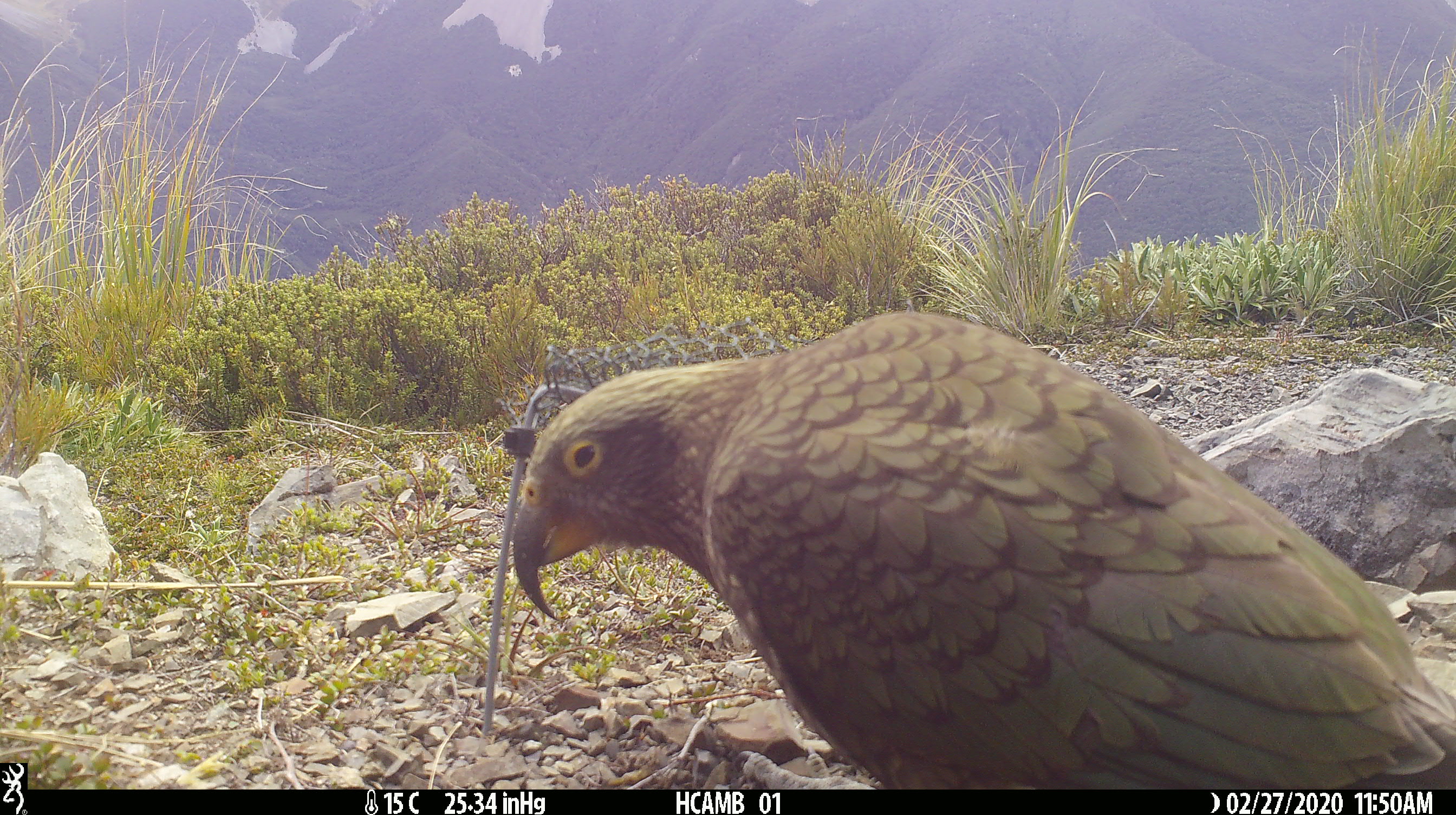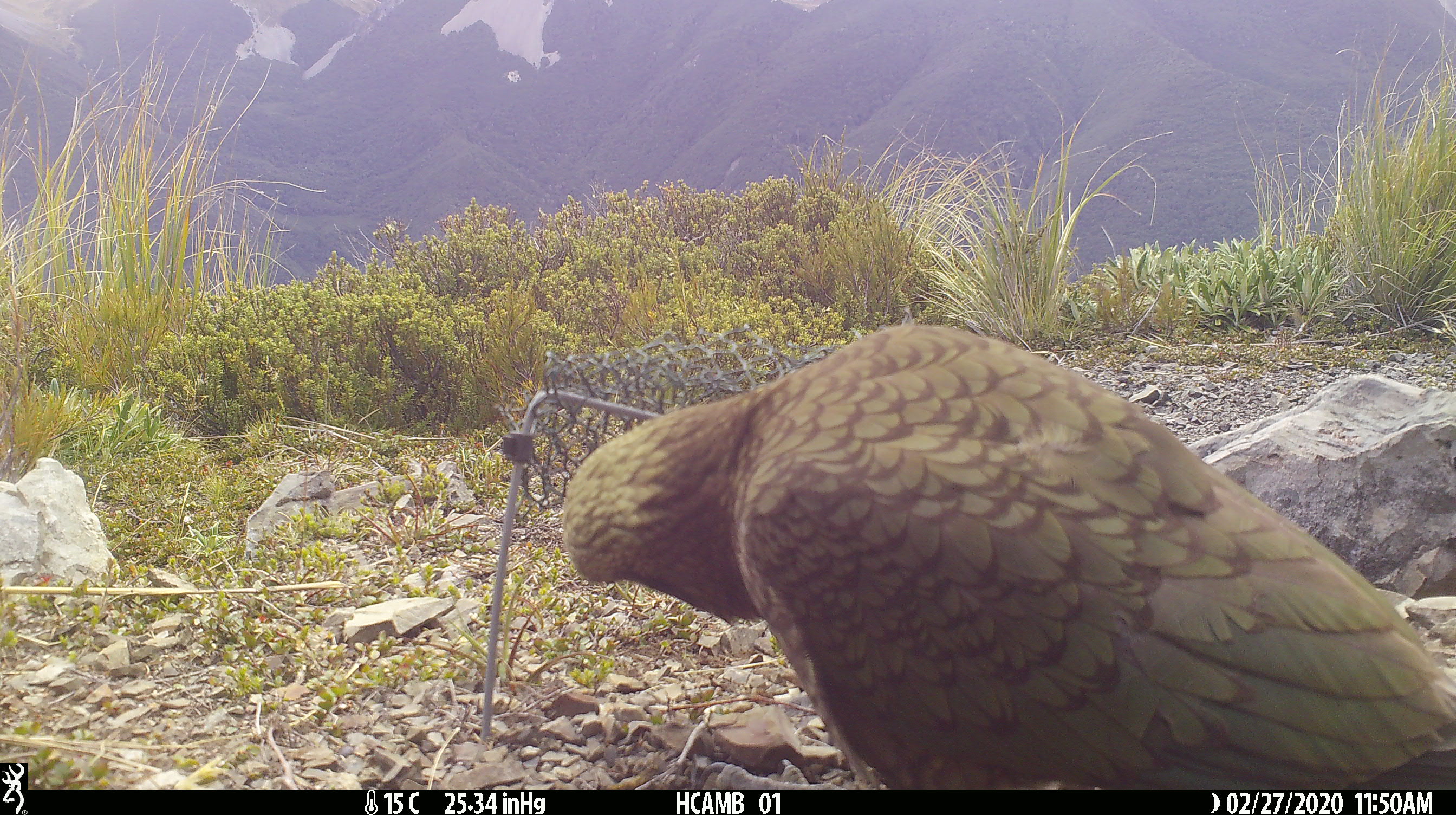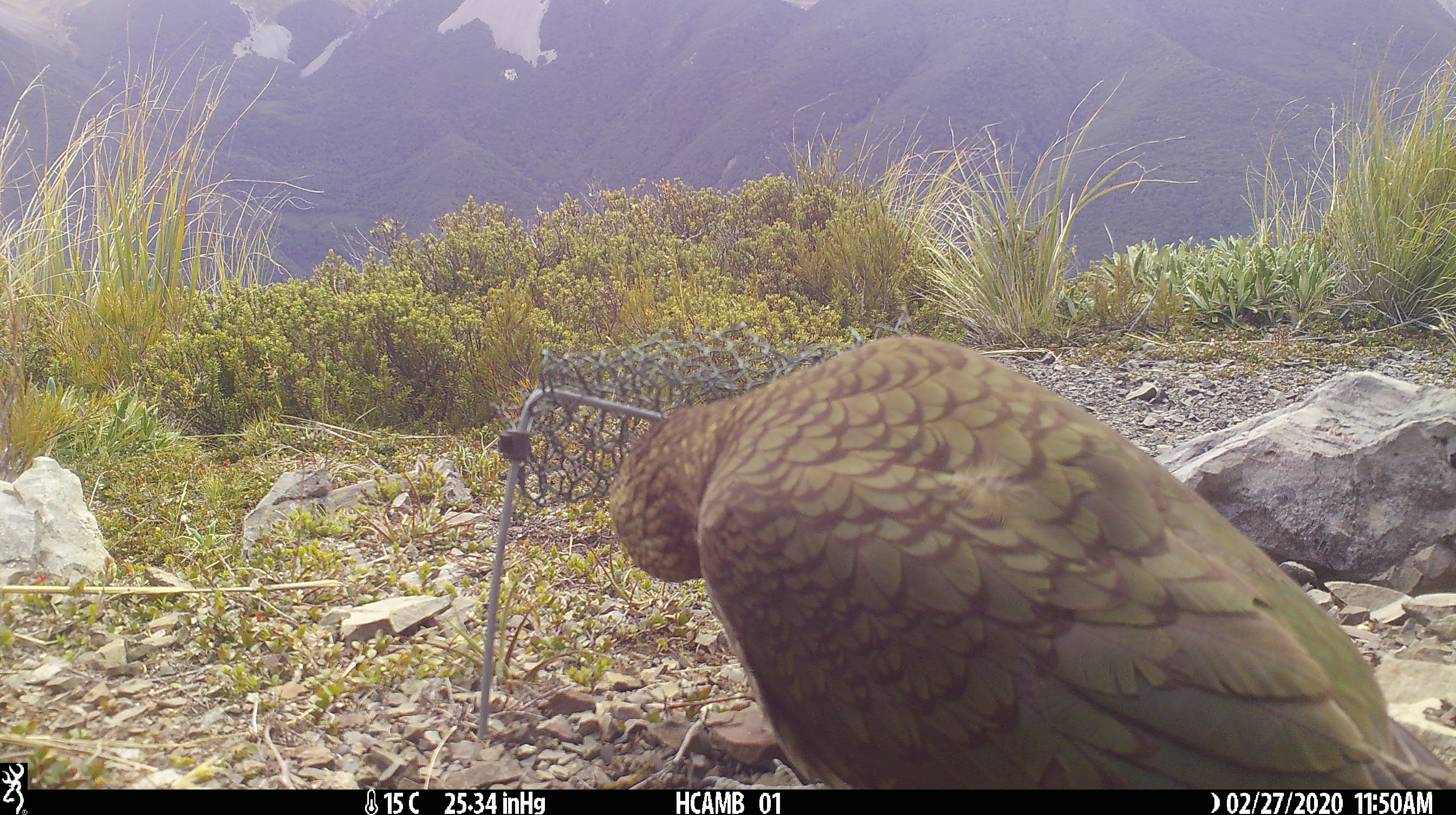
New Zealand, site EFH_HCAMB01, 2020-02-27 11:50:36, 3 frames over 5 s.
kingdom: Animalia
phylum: Chordata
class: Aves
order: Psittaciformes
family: Strigopidae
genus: Nestor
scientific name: Nestor notabilis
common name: kea